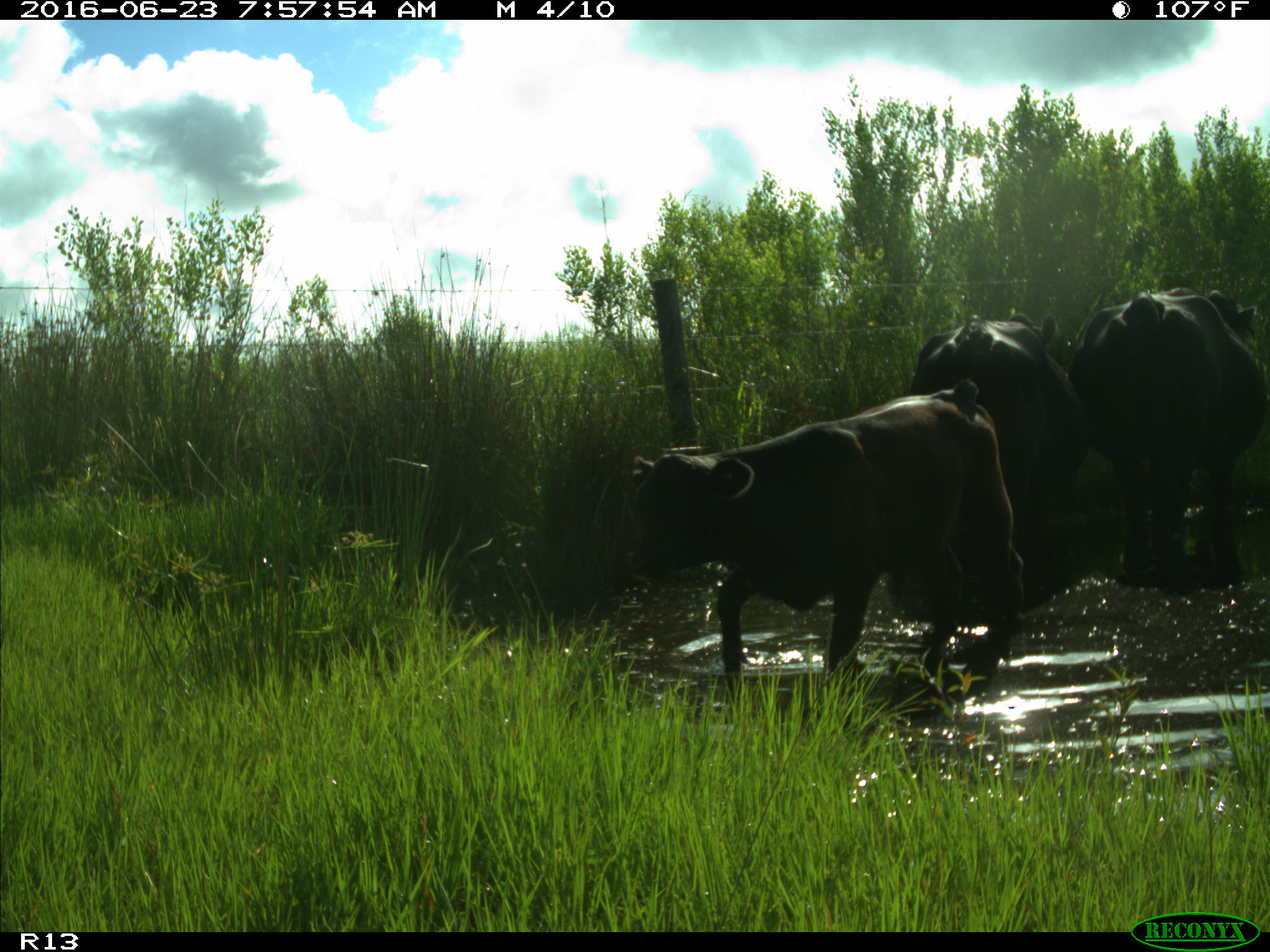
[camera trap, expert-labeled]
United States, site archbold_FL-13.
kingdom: Animalia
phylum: Chordata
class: Mammalia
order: Artiodactyla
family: Bovidae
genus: Bos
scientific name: Bos taurus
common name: domestic cow